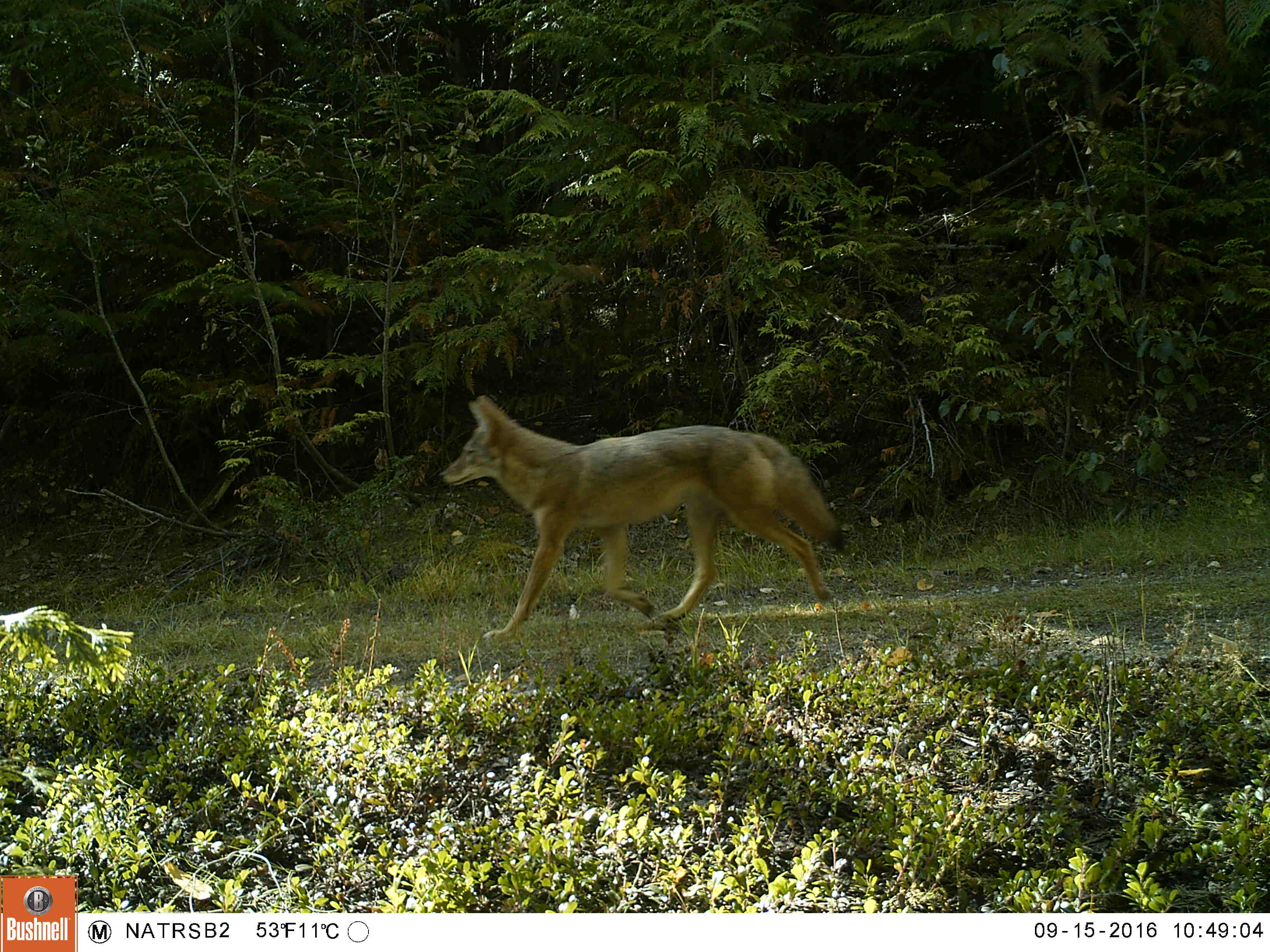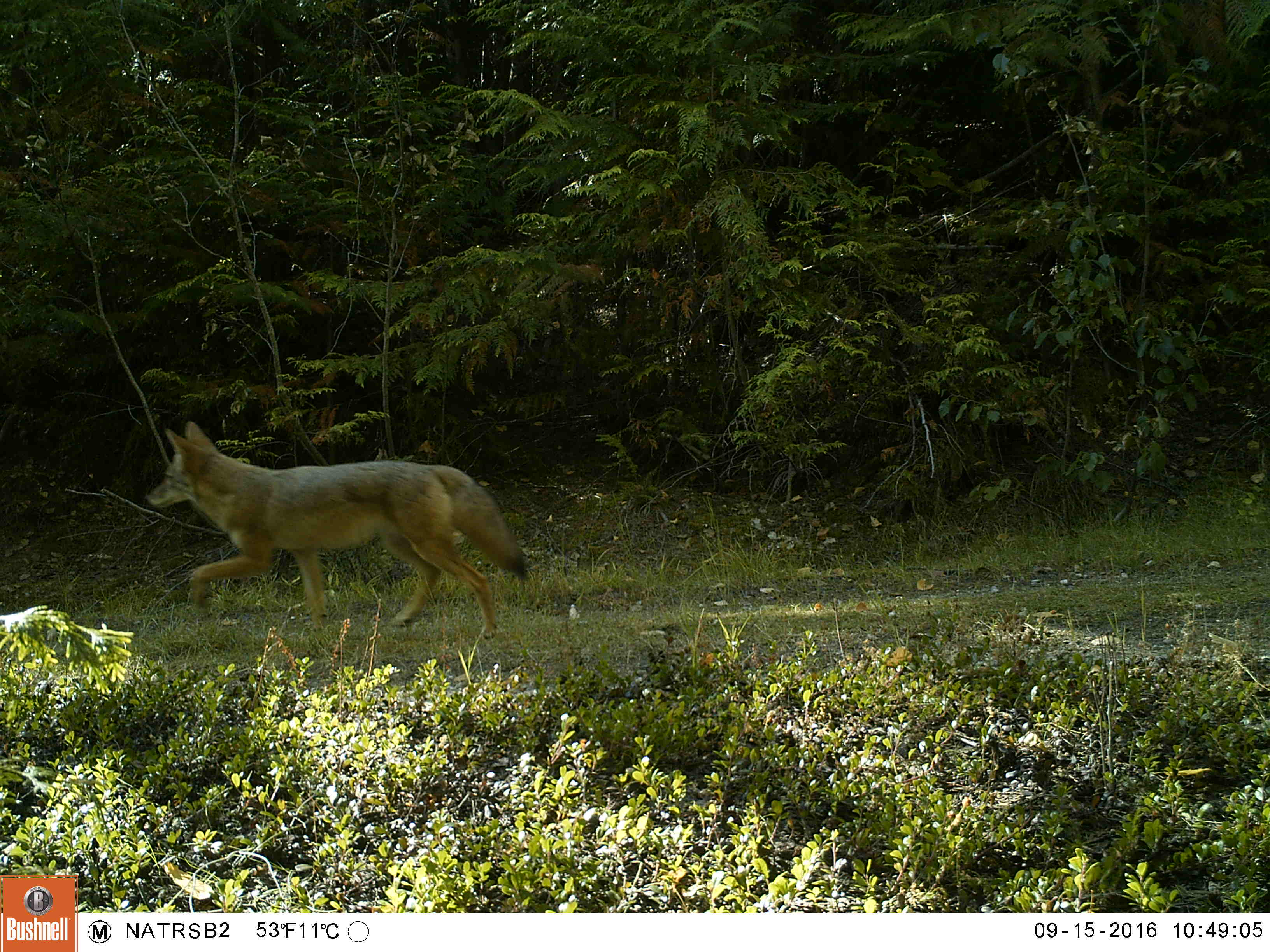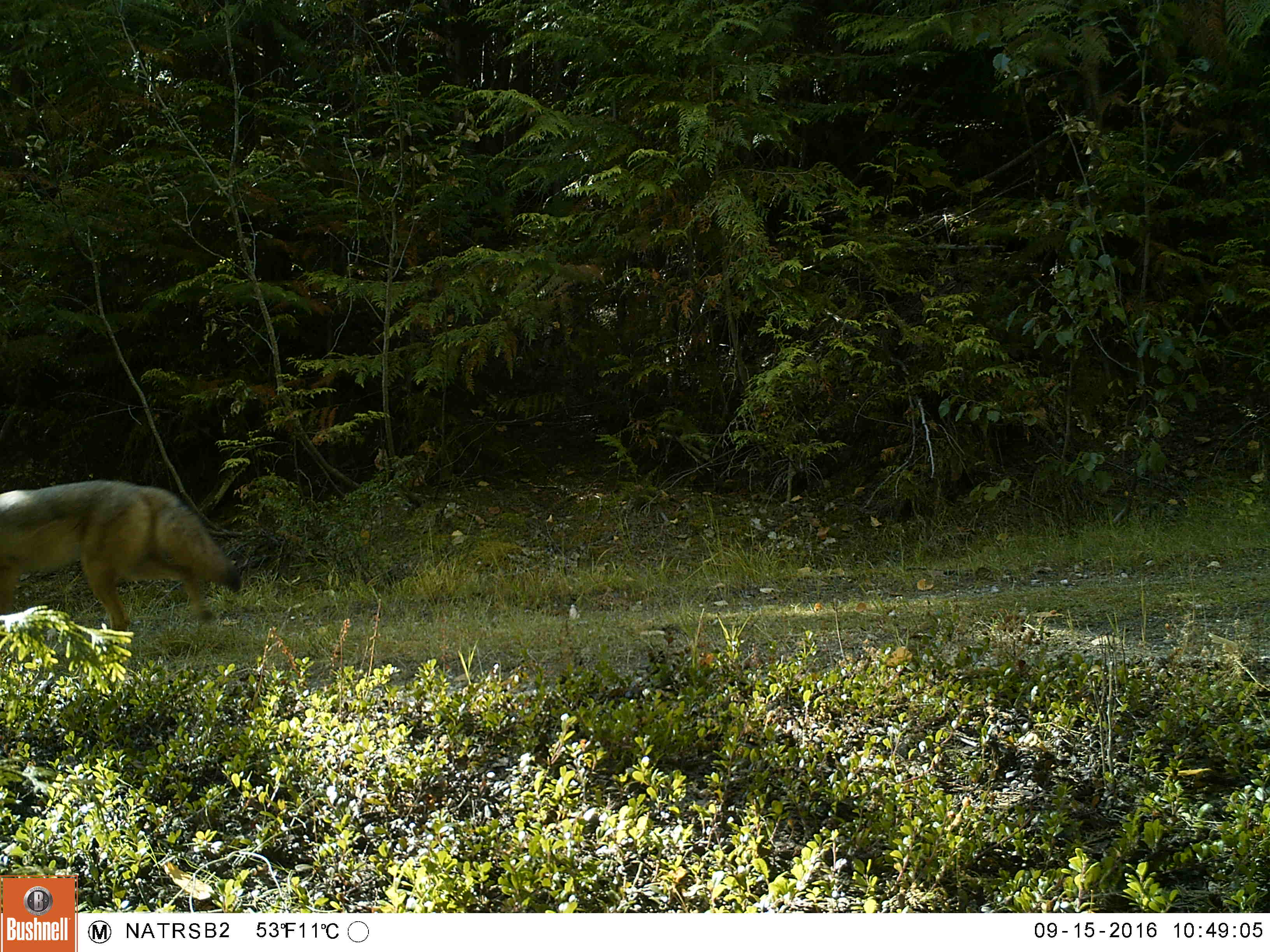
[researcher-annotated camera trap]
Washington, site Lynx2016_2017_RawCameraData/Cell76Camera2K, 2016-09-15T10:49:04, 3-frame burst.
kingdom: Animalia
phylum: Chordata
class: Mammalia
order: Carnivora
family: Canidae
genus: Canis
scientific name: Canis latrans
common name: coyote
Canis latrans (coyote). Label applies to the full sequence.